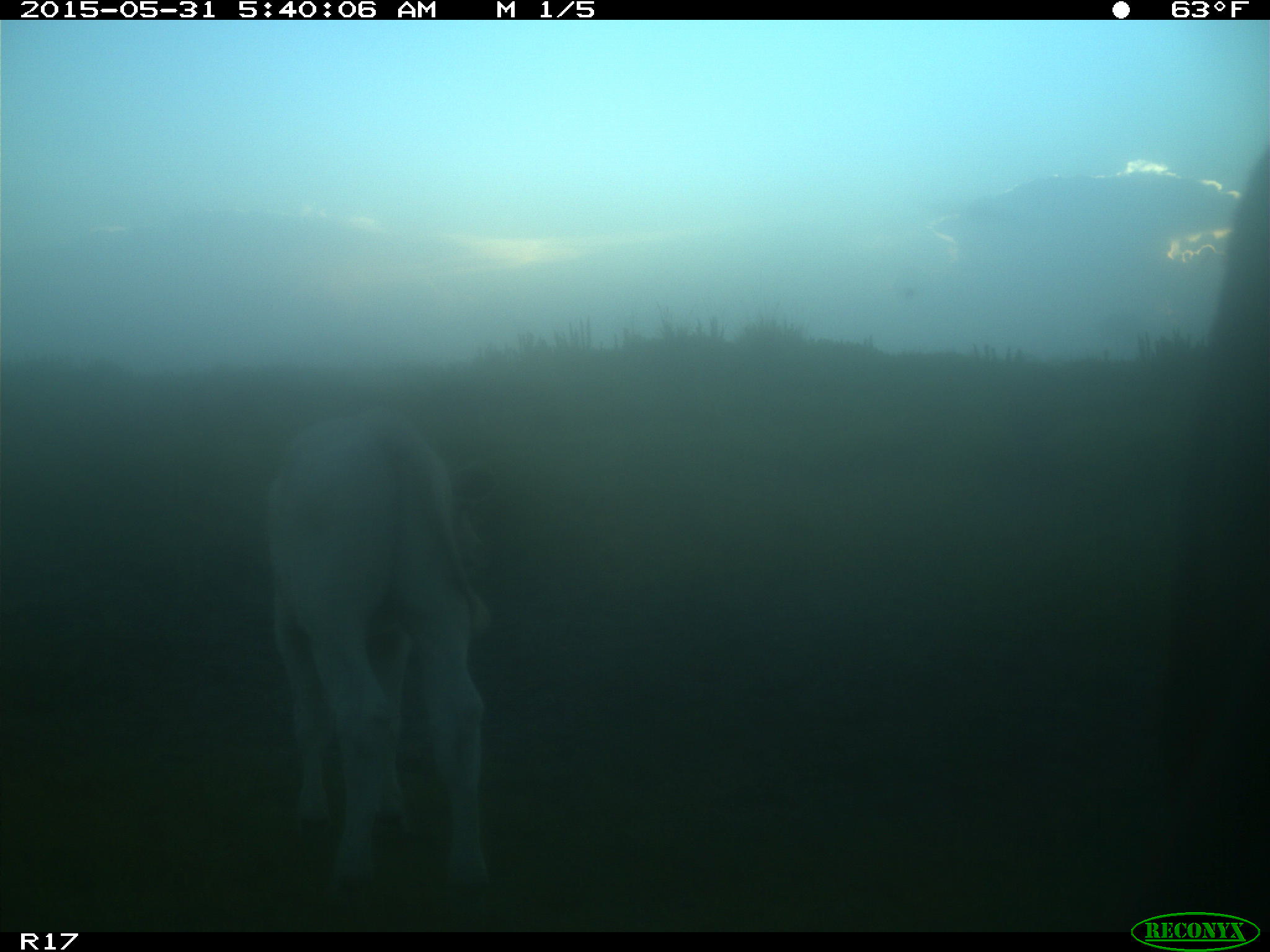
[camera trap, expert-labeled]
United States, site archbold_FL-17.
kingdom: Animalia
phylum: Chordata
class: Mammalia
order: Artiodactyla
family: Bovidae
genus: Bos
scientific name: Bos taurus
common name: domestic cow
Bos taurus (domestic cow).